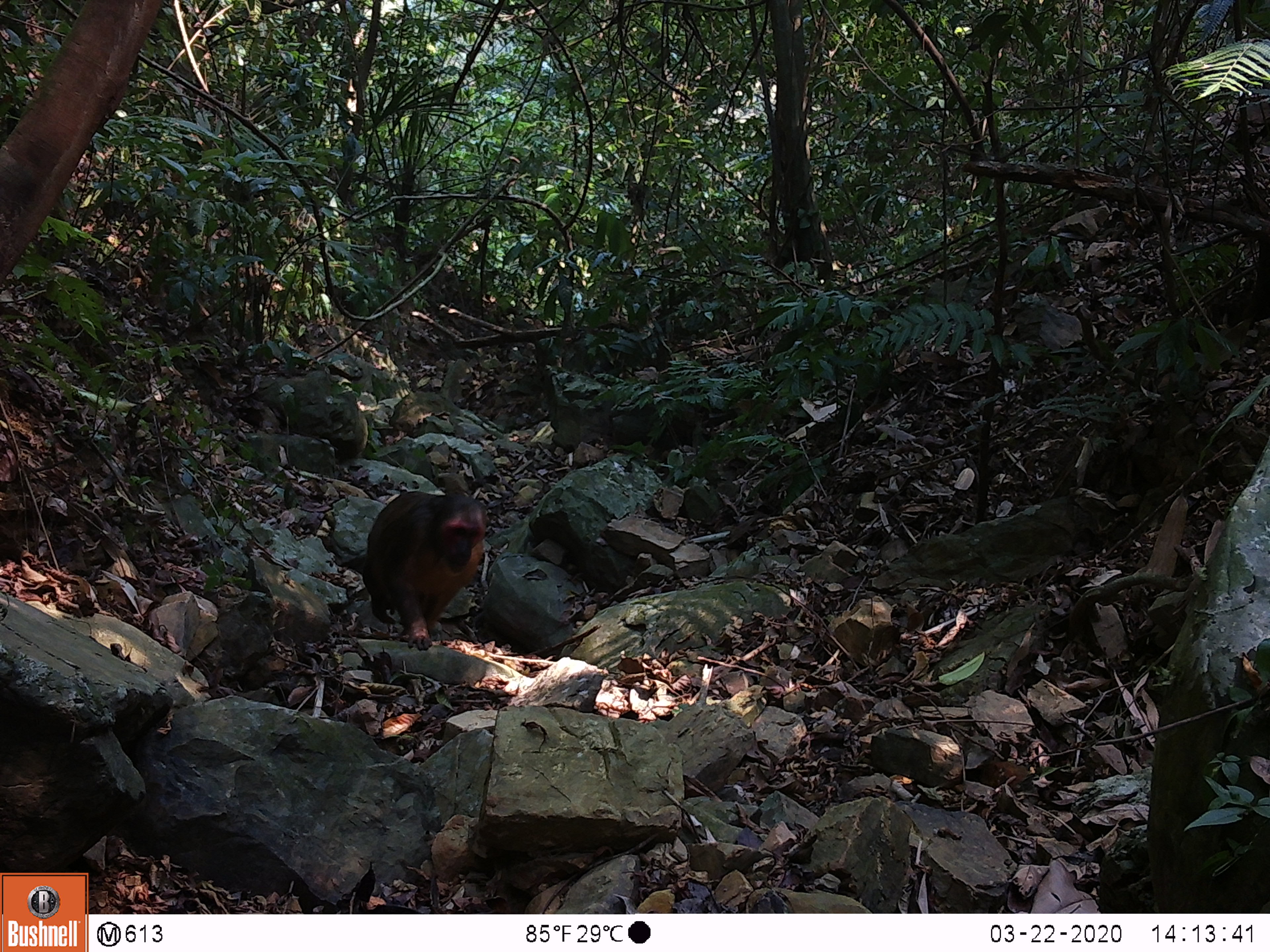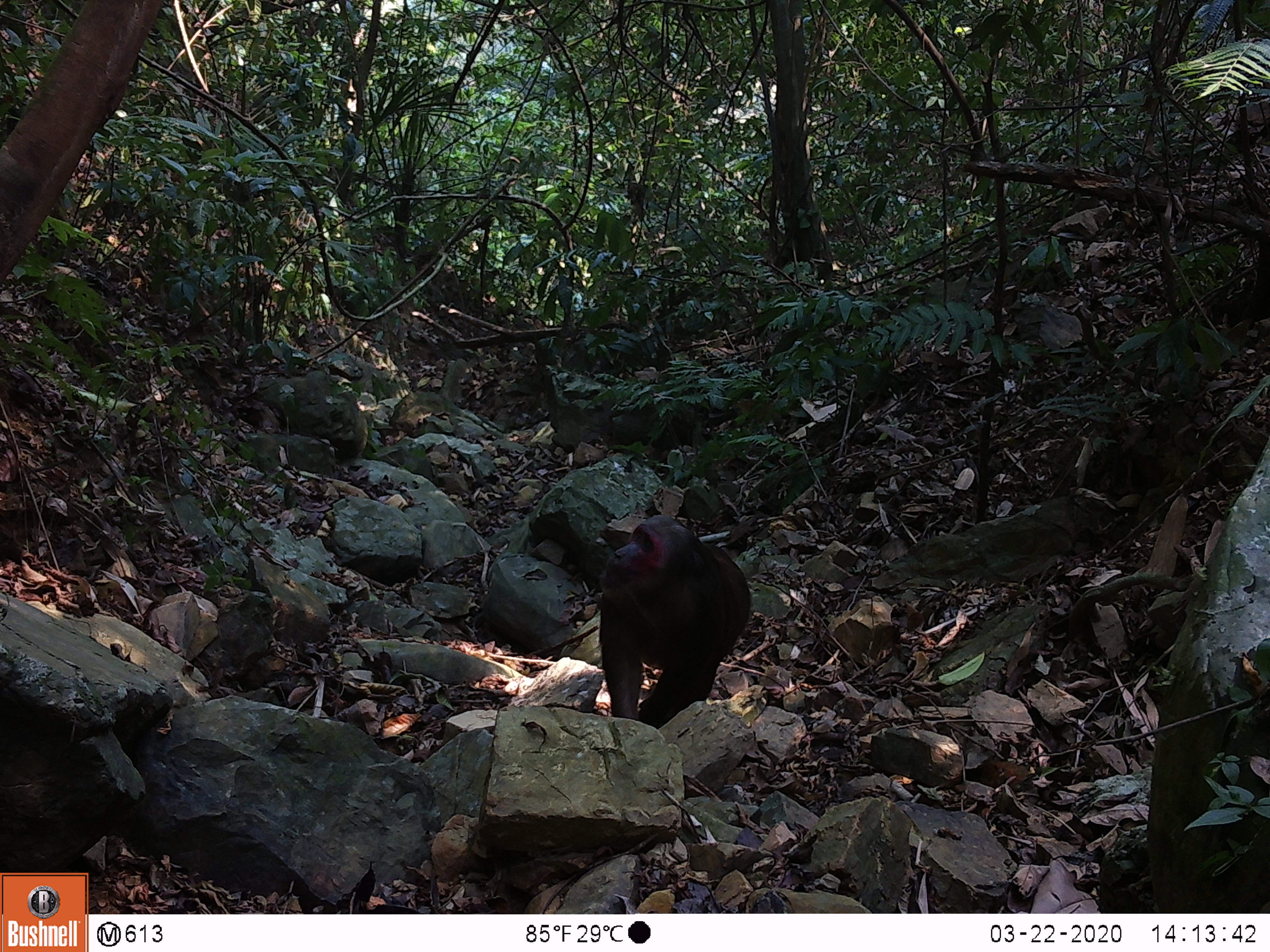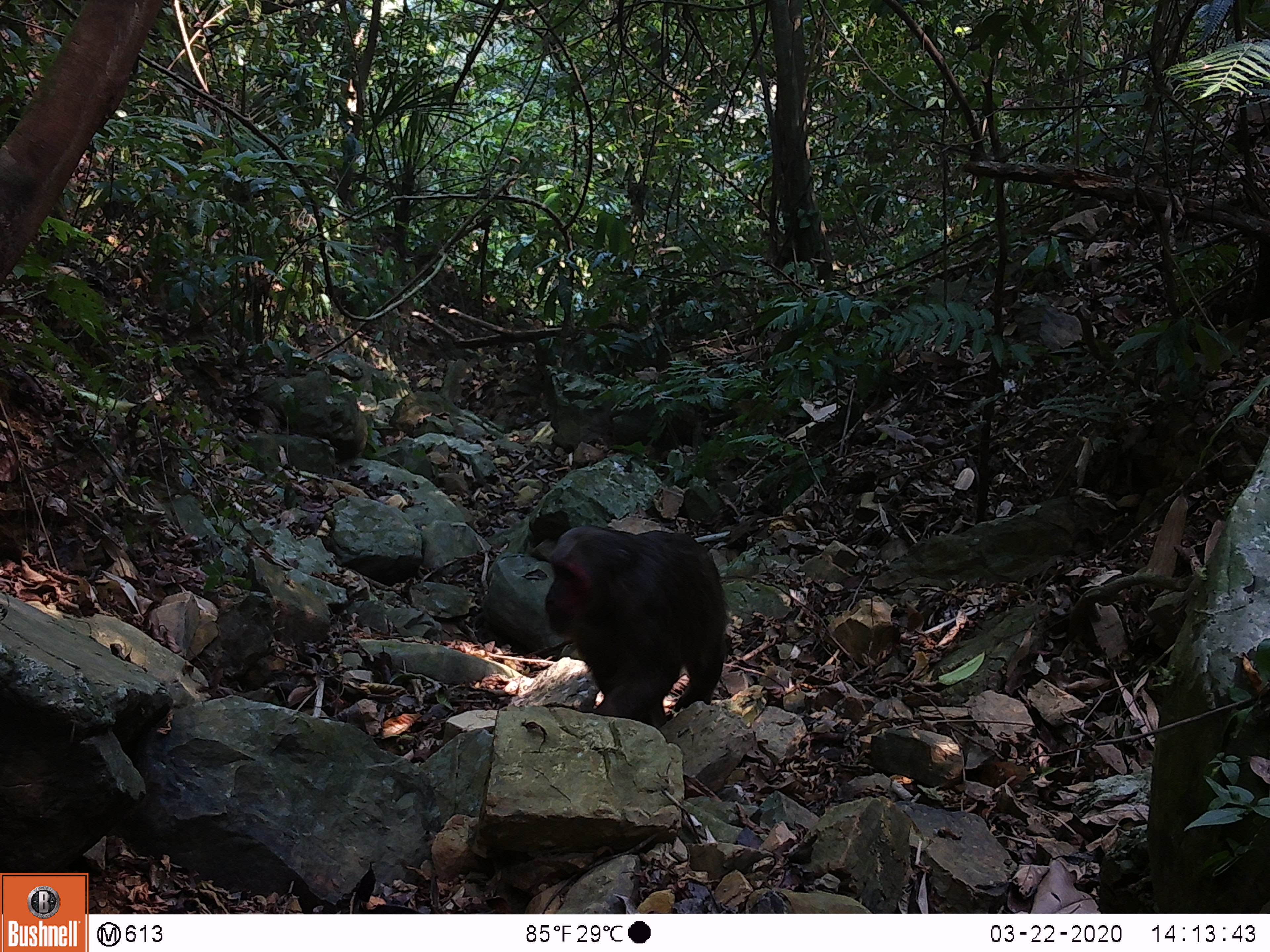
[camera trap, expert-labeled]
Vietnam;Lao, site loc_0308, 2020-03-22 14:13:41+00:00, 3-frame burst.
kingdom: Animalia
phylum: Chordata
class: Mammalia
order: Primates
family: Cercopithecidae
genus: Macaca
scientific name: Macaca arctoides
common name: stump-tailed macaque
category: stump tailed macaque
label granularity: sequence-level